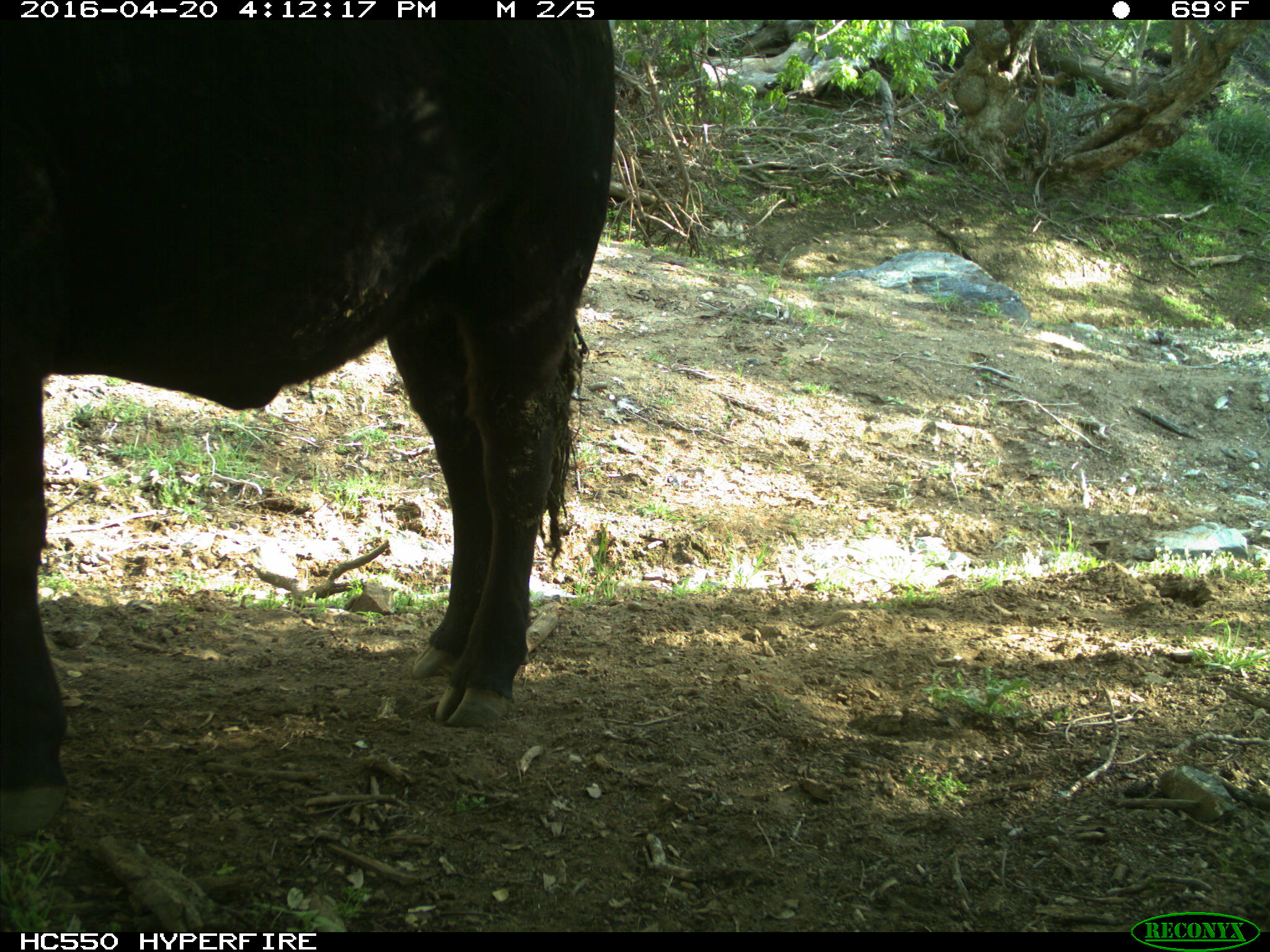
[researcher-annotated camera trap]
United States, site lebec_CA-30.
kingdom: Animalia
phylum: Chordata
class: Mammalia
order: Artiodactyla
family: Bovidae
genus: Bos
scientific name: Bos taurus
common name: domestic cow